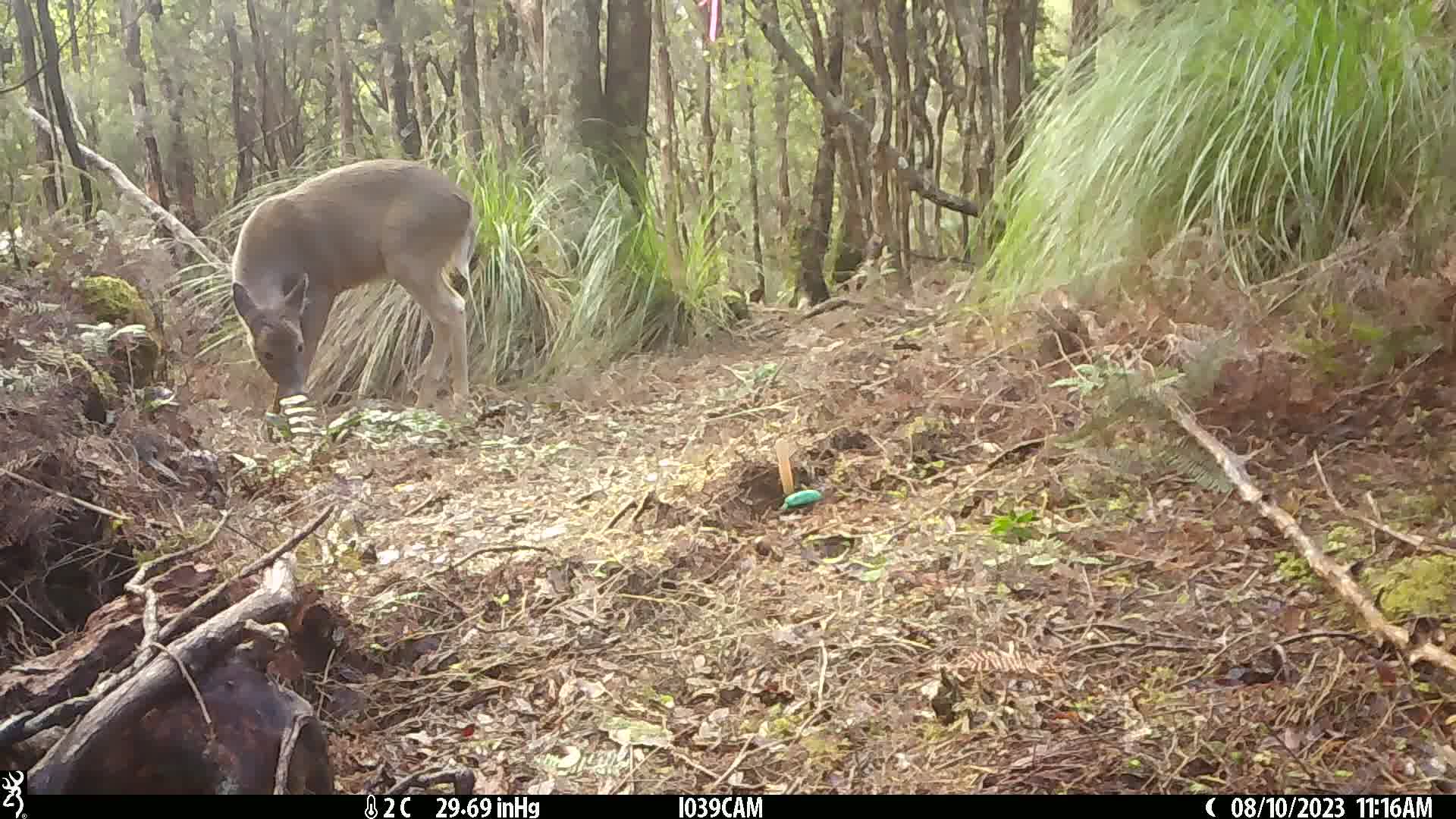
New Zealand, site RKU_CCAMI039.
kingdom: Animalia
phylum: Chordata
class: Mammalia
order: Artiodactyla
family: Cervidae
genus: Odocoileus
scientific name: Odocoileus virginianus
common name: white-tailed deer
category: white tailed deer